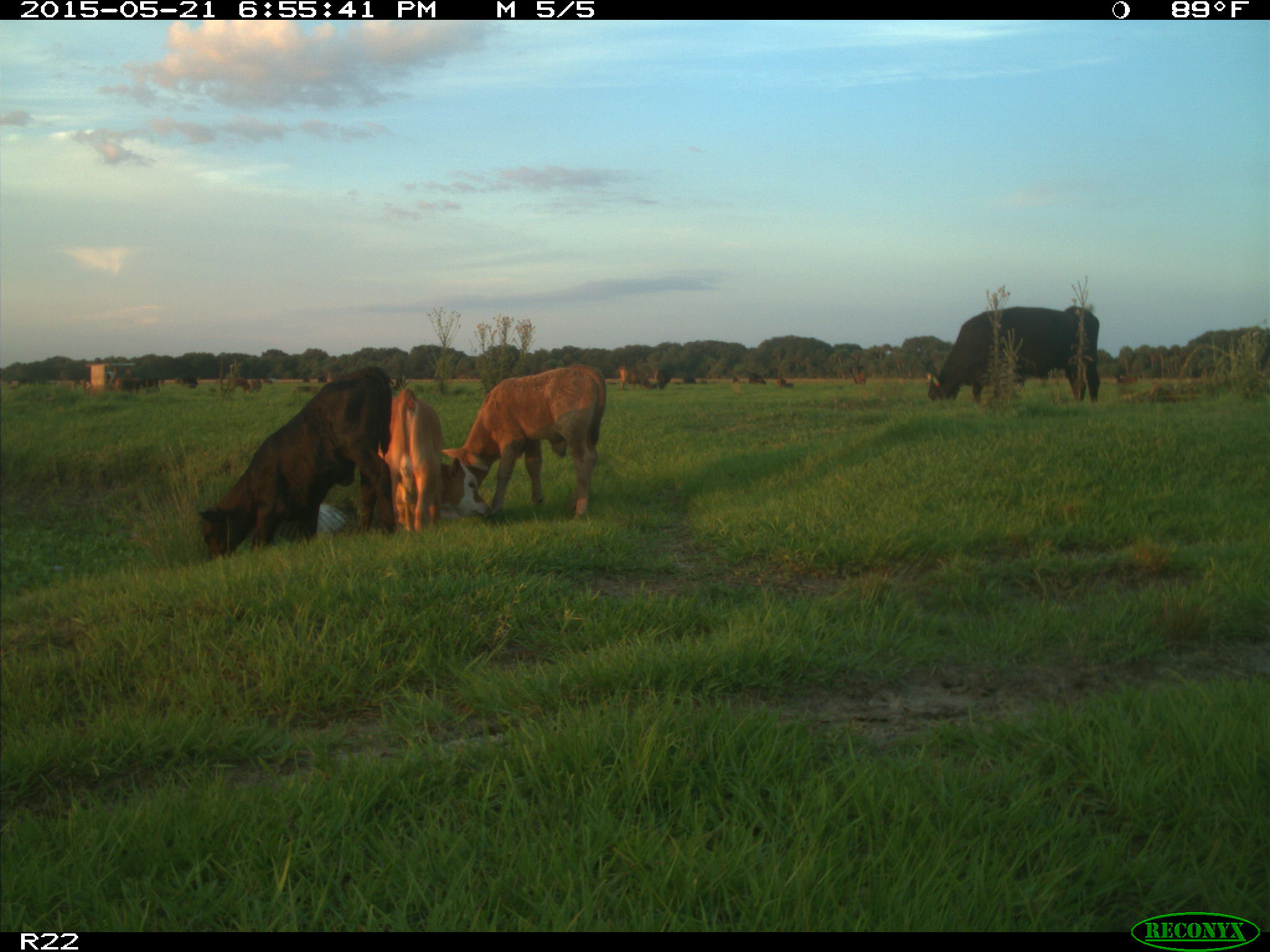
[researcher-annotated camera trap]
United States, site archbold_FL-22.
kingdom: Animalia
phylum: Chordata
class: Mammalia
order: Artiodactyla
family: Bovidae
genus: Bos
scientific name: Bos taurus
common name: domestic cow